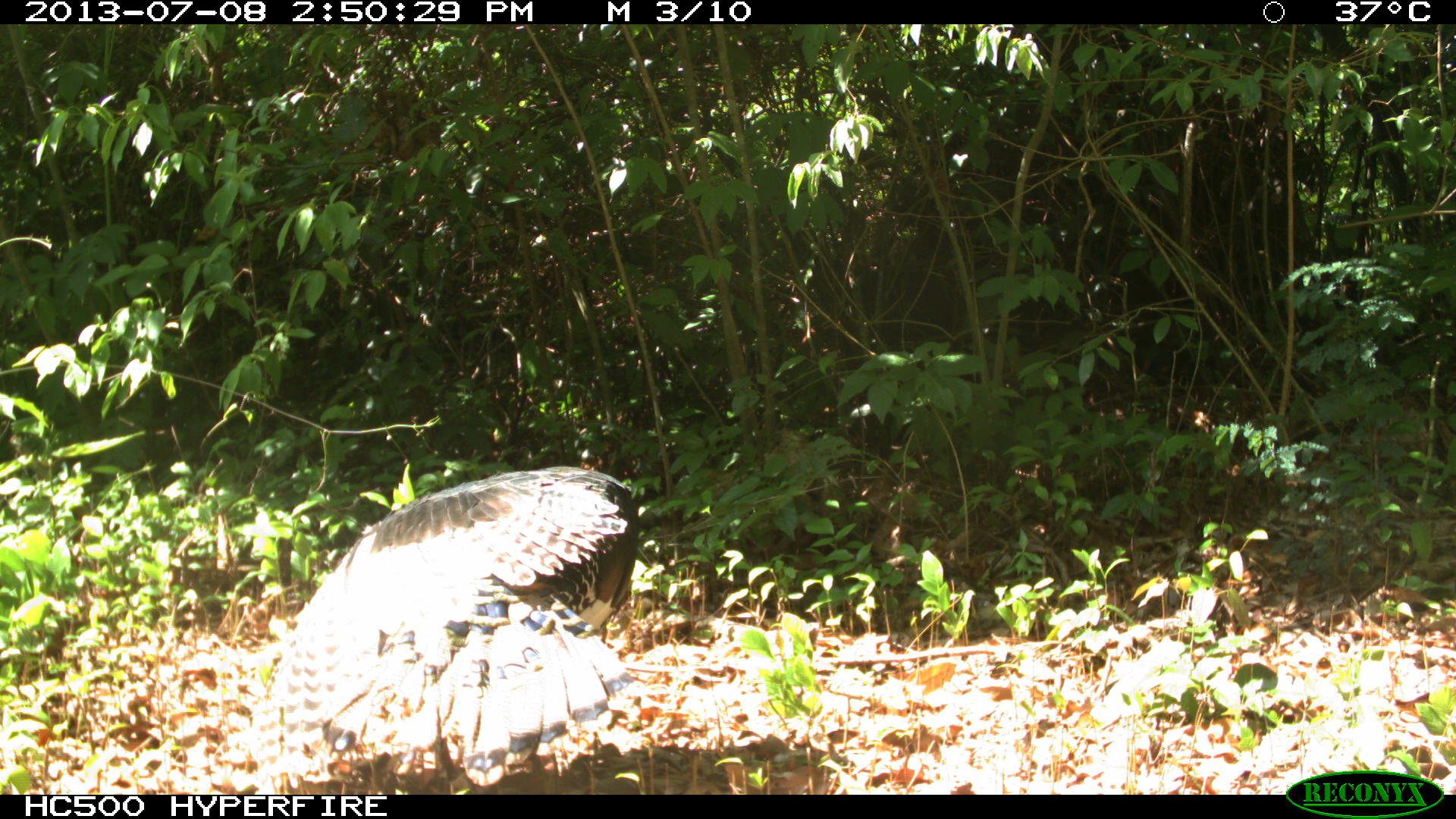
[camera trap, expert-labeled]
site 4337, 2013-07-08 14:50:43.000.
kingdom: Animalia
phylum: Chordata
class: Aves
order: Galliformes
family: Phasianidae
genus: Meleagris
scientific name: Meleagris ocellata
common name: ocellated turkey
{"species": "Meleagris ocellata (ocellated turkey)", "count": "1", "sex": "male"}